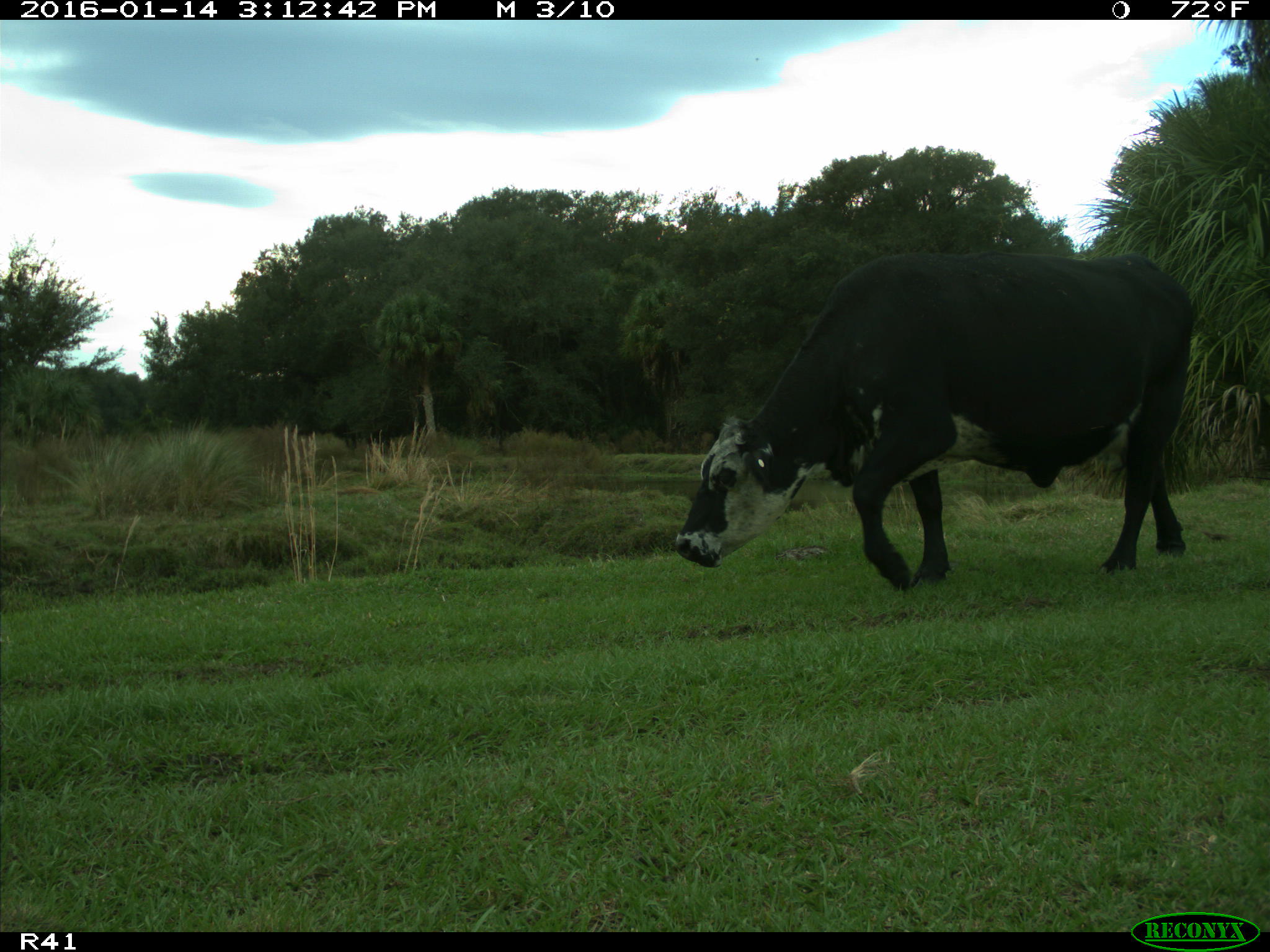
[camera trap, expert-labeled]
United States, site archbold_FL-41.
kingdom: Animalia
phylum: Chordata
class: Mammalia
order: Artiodactyla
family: Bovidae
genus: Bos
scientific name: Bos taurus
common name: domestic cow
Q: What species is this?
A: Bos taurus (domestic cow).